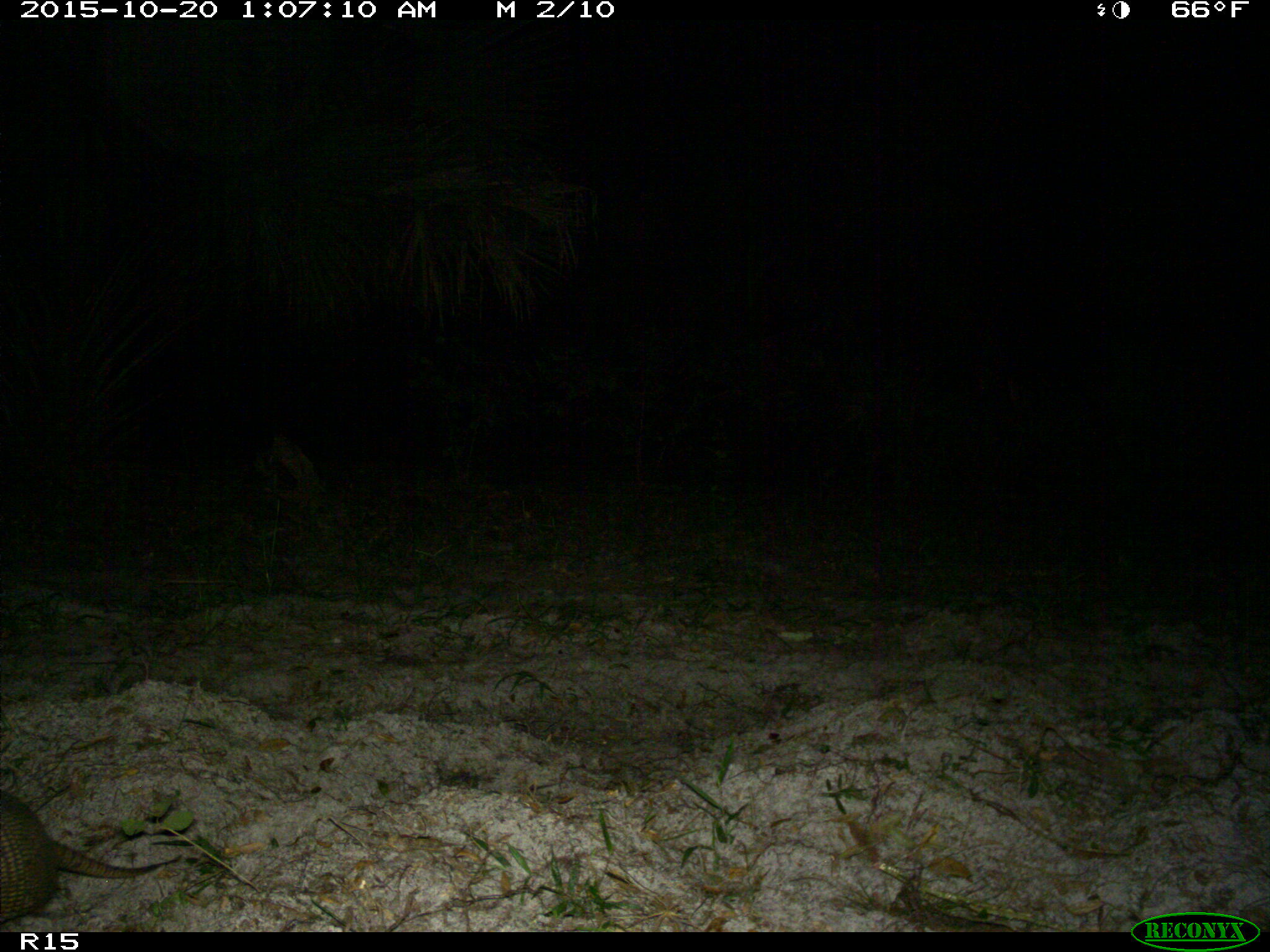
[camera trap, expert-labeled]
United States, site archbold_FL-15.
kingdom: Animalia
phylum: Chordata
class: Mammalia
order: Cingulata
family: Dasypodidae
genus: Dasypus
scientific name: Dasypus novemcinctus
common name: nine-banded armadillo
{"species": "Dasypus novemcinctus (nine-banded armadillo)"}